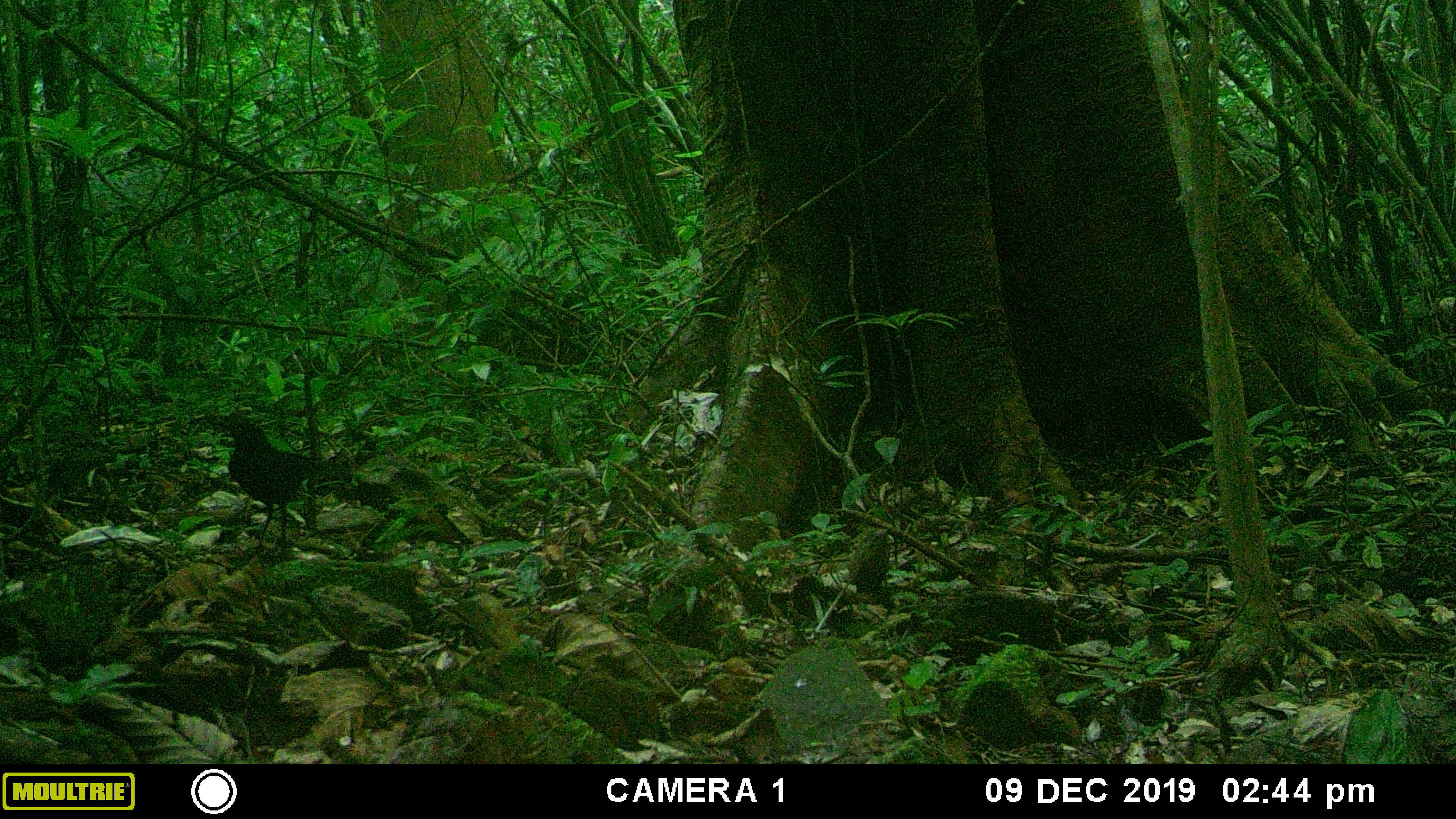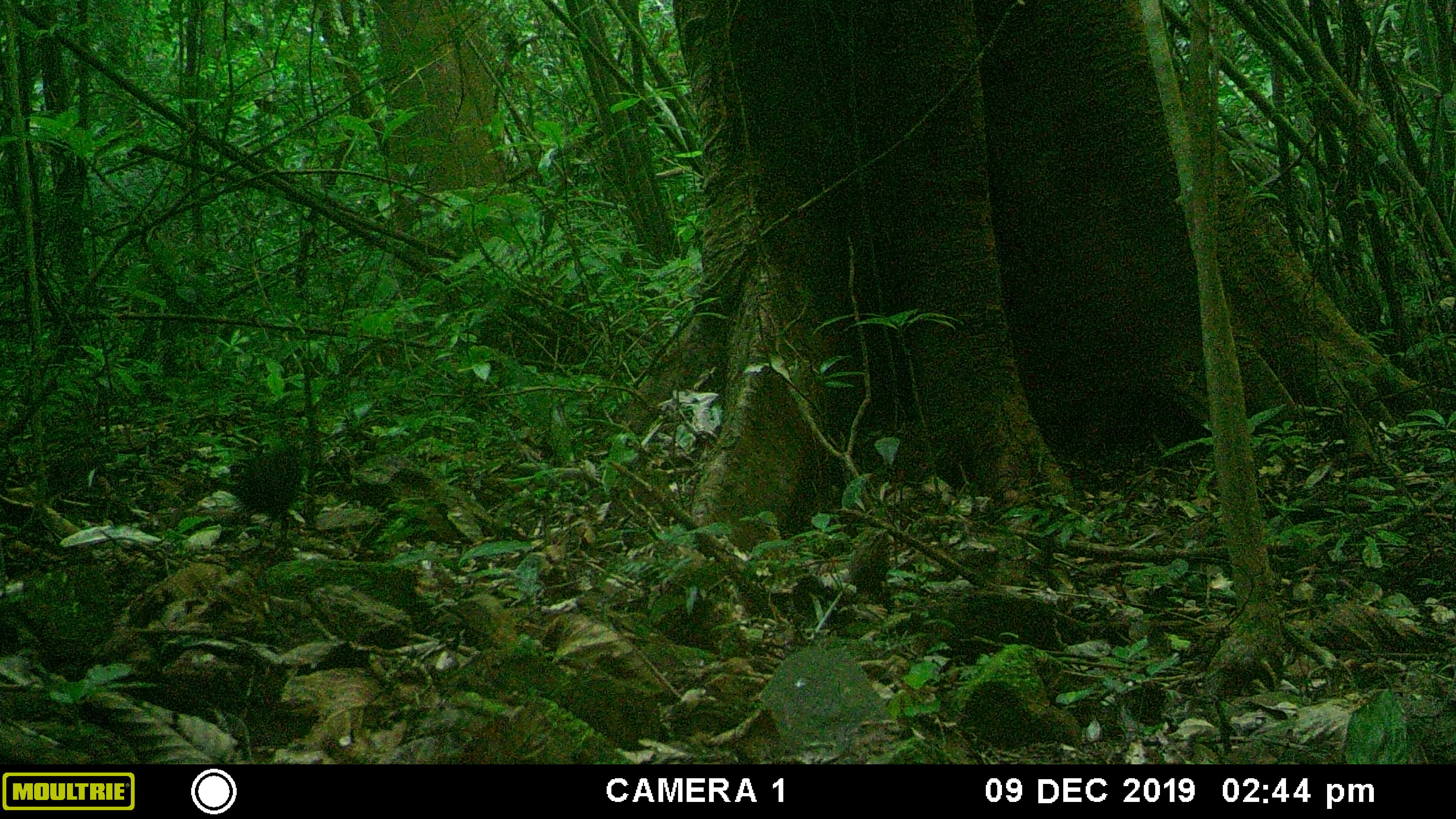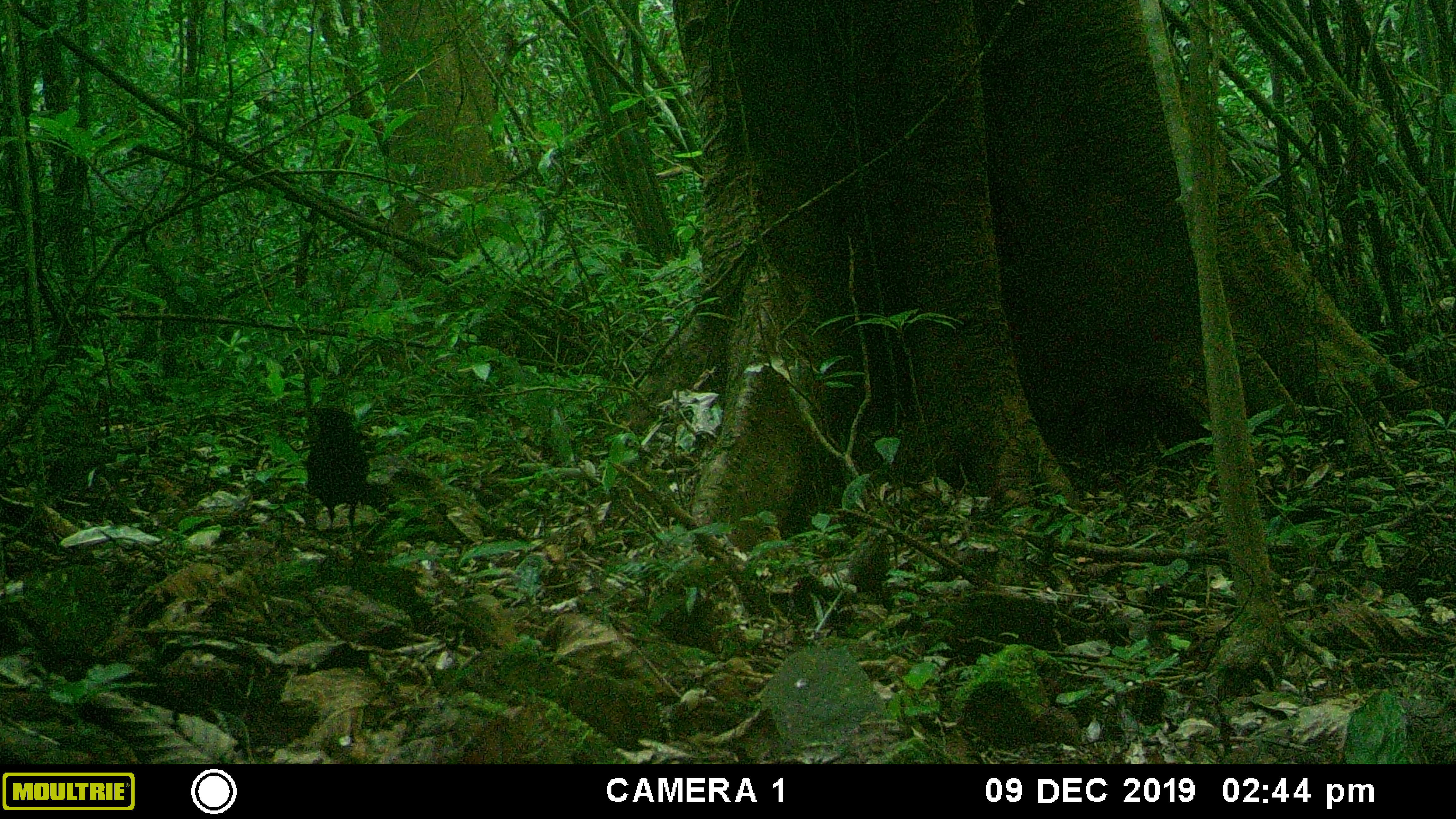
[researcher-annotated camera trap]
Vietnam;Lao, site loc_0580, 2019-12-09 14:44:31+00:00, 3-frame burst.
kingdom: Animalia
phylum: Chordata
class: Aves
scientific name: Aves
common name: bird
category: unidentified bird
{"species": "unidentified bird (bird) (Aves)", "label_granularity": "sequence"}